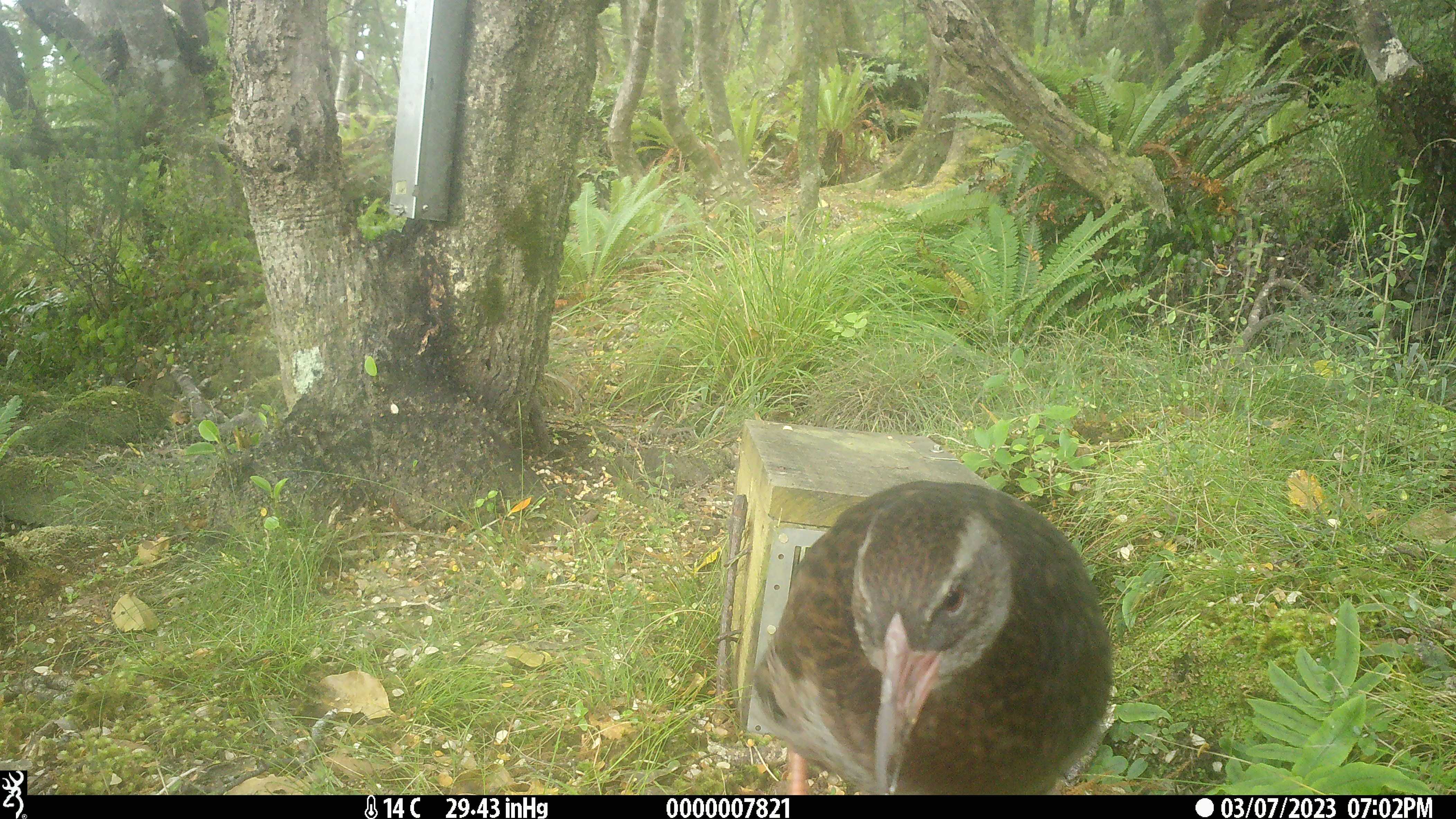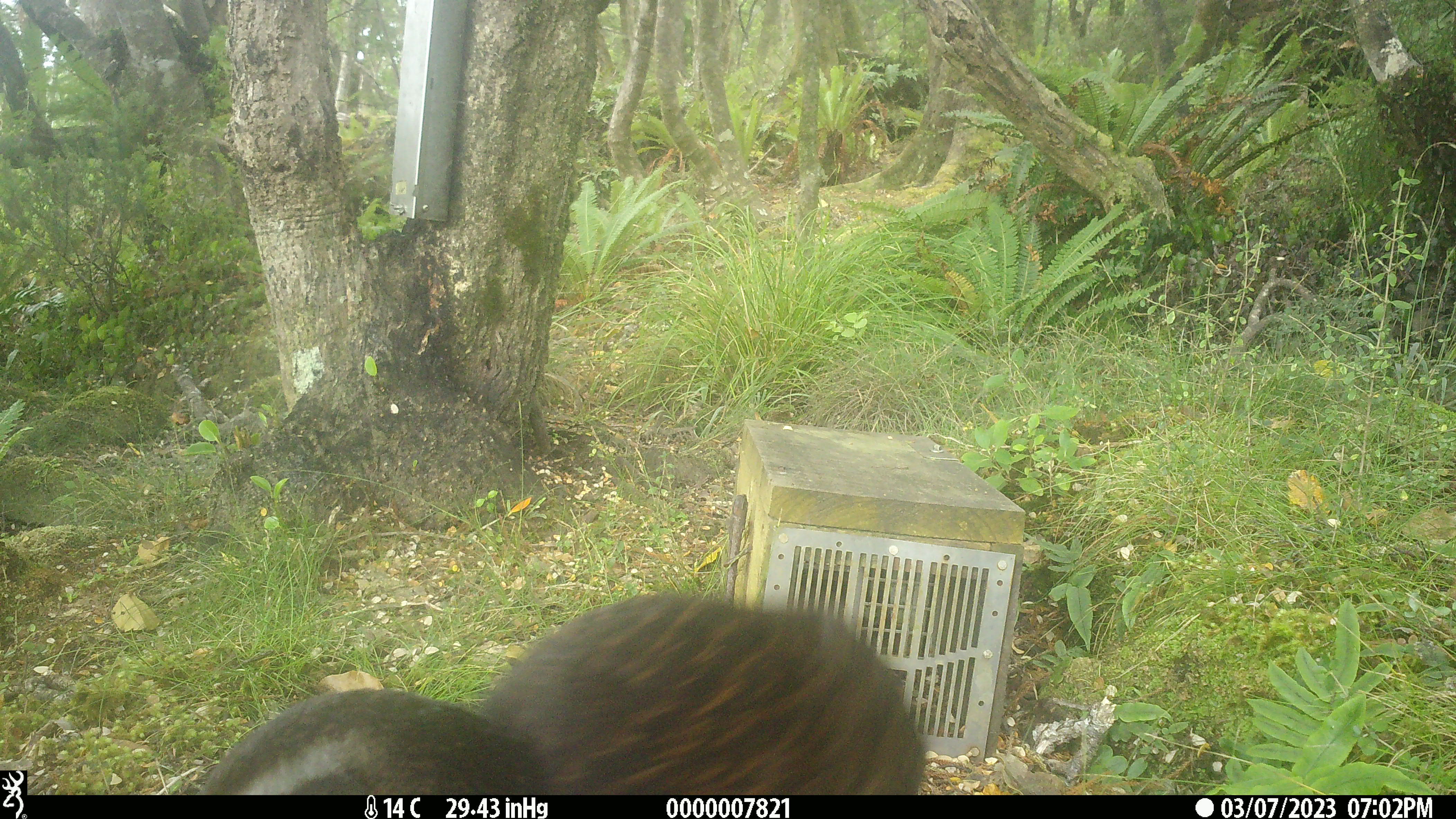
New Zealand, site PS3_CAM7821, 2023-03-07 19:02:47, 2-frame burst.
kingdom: Animalia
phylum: Chordata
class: Aves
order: Gruiformes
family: Rallidae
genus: Gallirallus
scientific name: Gallirallus australis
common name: weka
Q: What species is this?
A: Weka (Gallirallus australis).